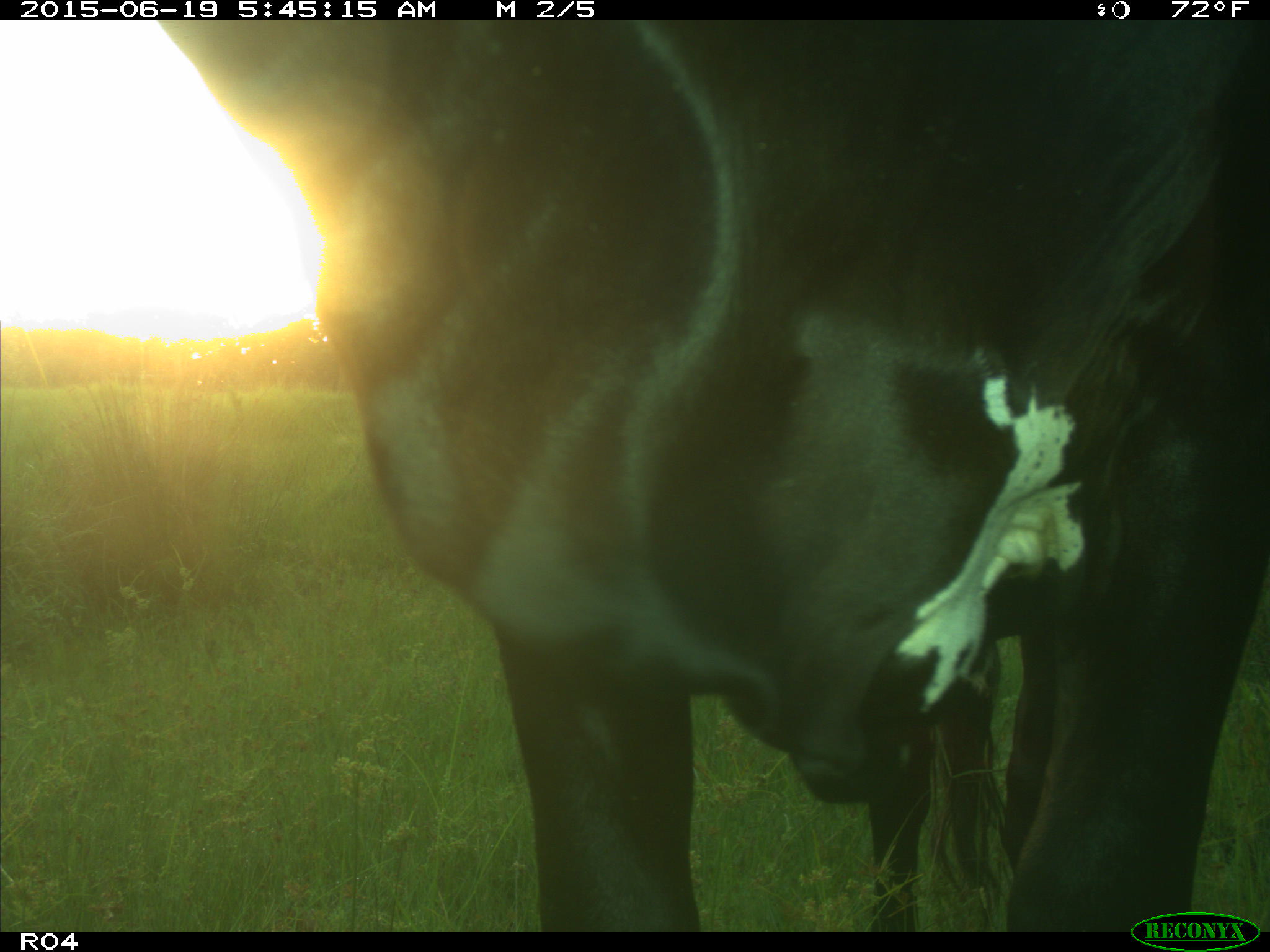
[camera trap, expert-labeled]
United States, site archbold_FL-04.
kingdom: Animalia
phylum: Chordata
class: Mammalia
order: Artiodactyla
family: Bovidae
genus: Bos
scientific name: Bos taurus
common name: domestic cow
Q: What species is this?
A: Bos taurus (domestic cow).